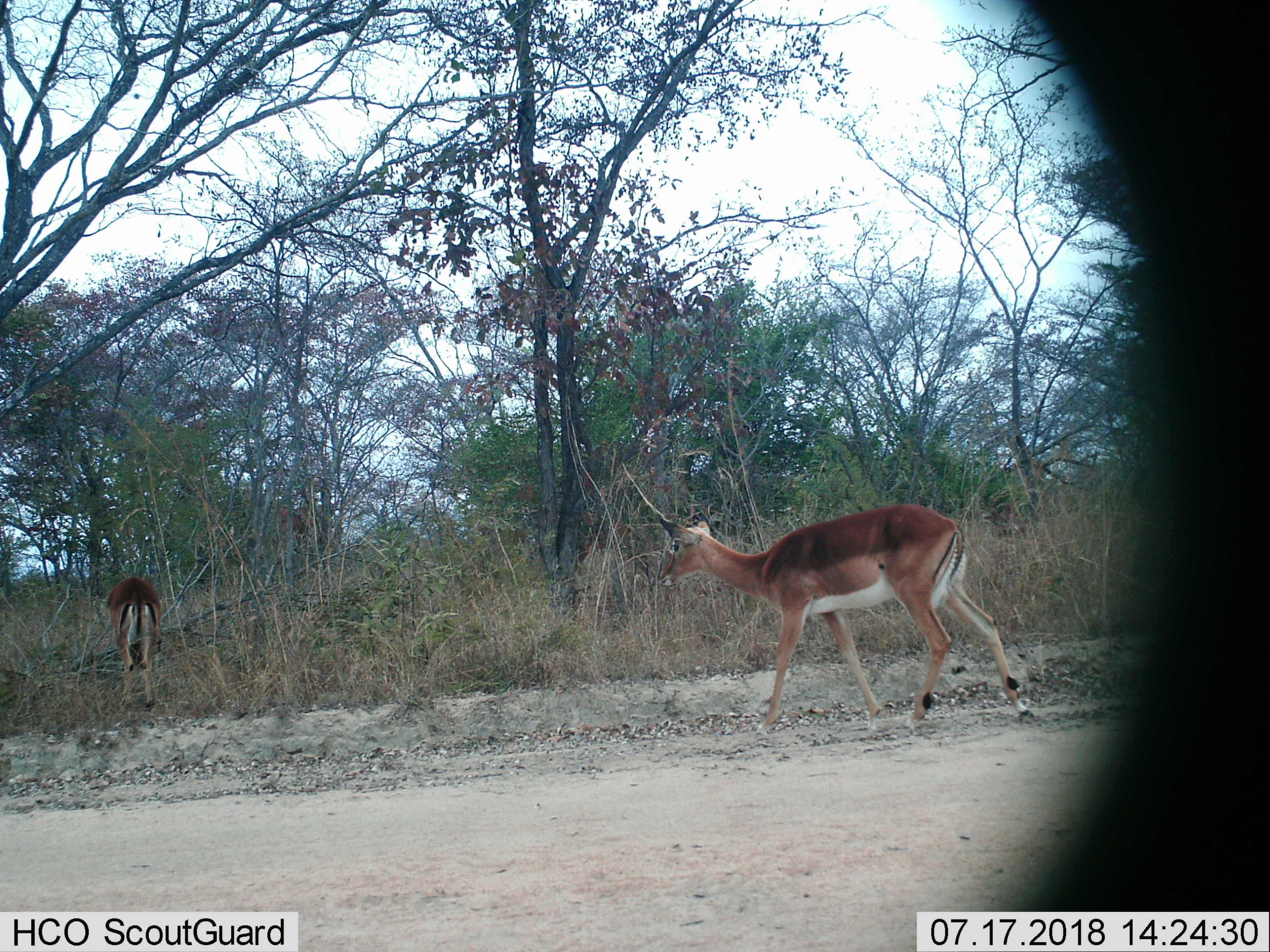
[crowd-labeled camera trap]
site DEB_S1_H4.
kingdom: Animalia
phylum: Chordata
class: Mammalia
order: Artiodactyla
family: Bovidae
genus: Aepyceros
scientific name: Aepyceros melampus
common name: impala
Impala (Aepyceros melampus), count 2. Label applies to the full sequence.